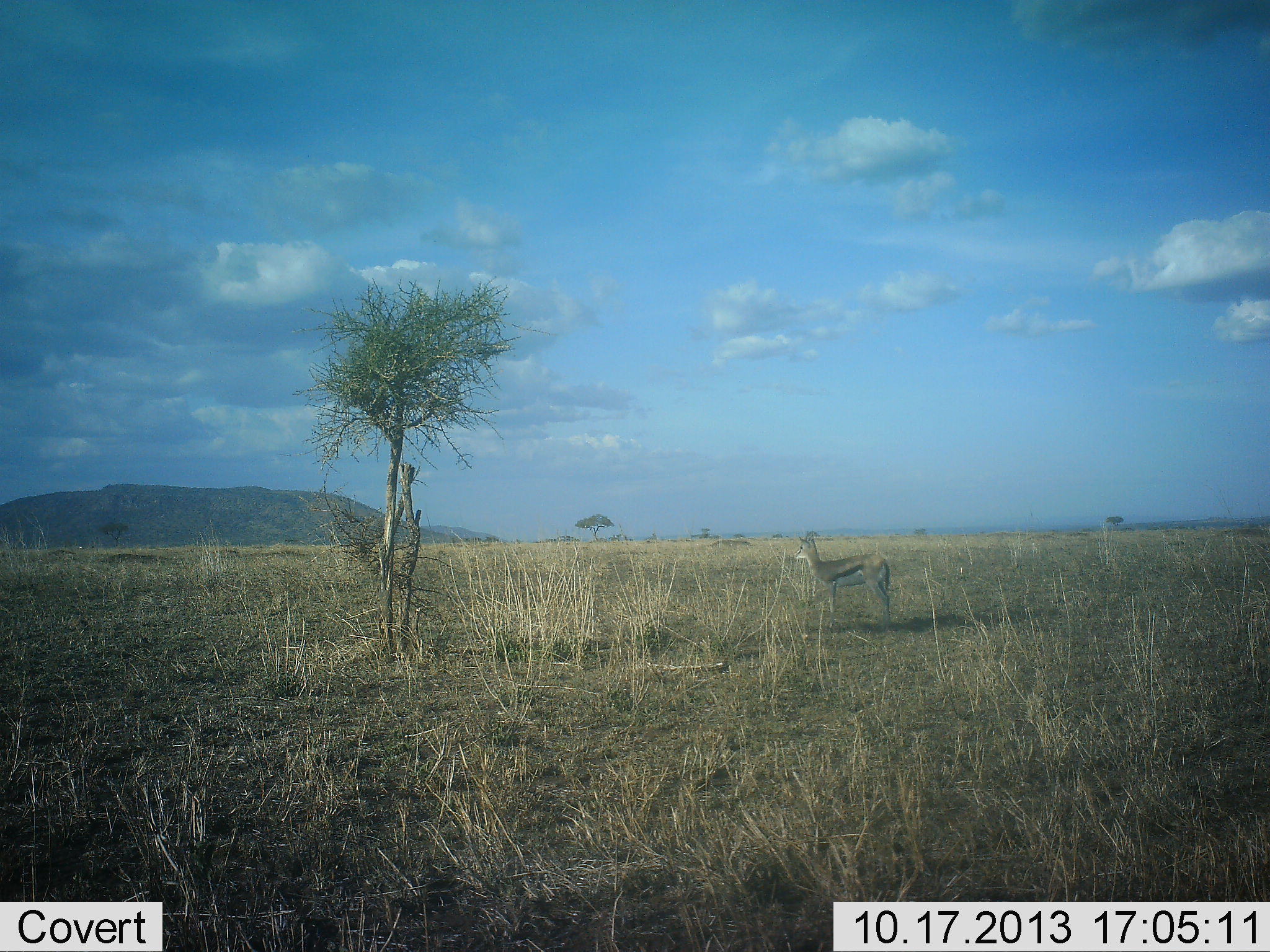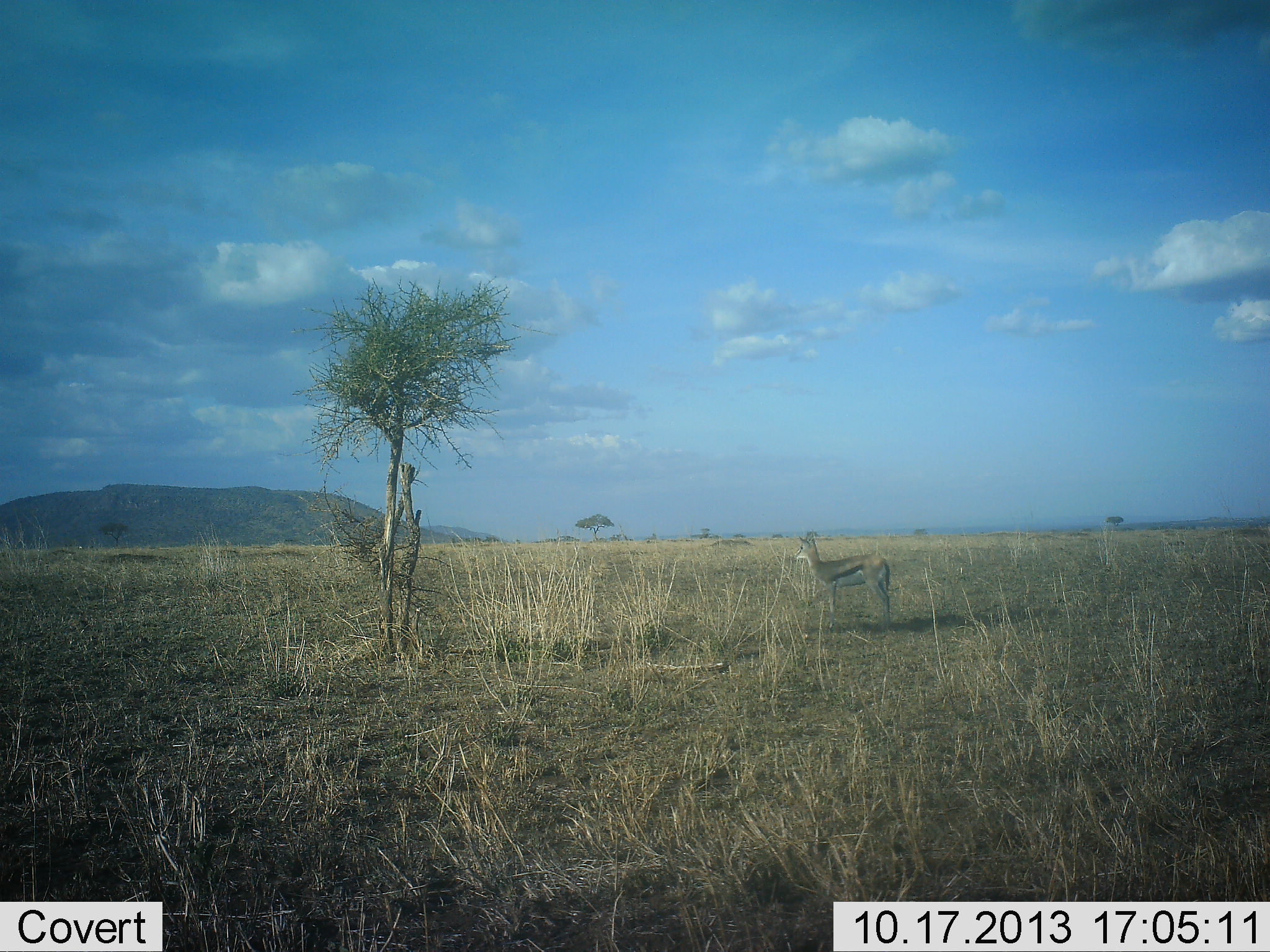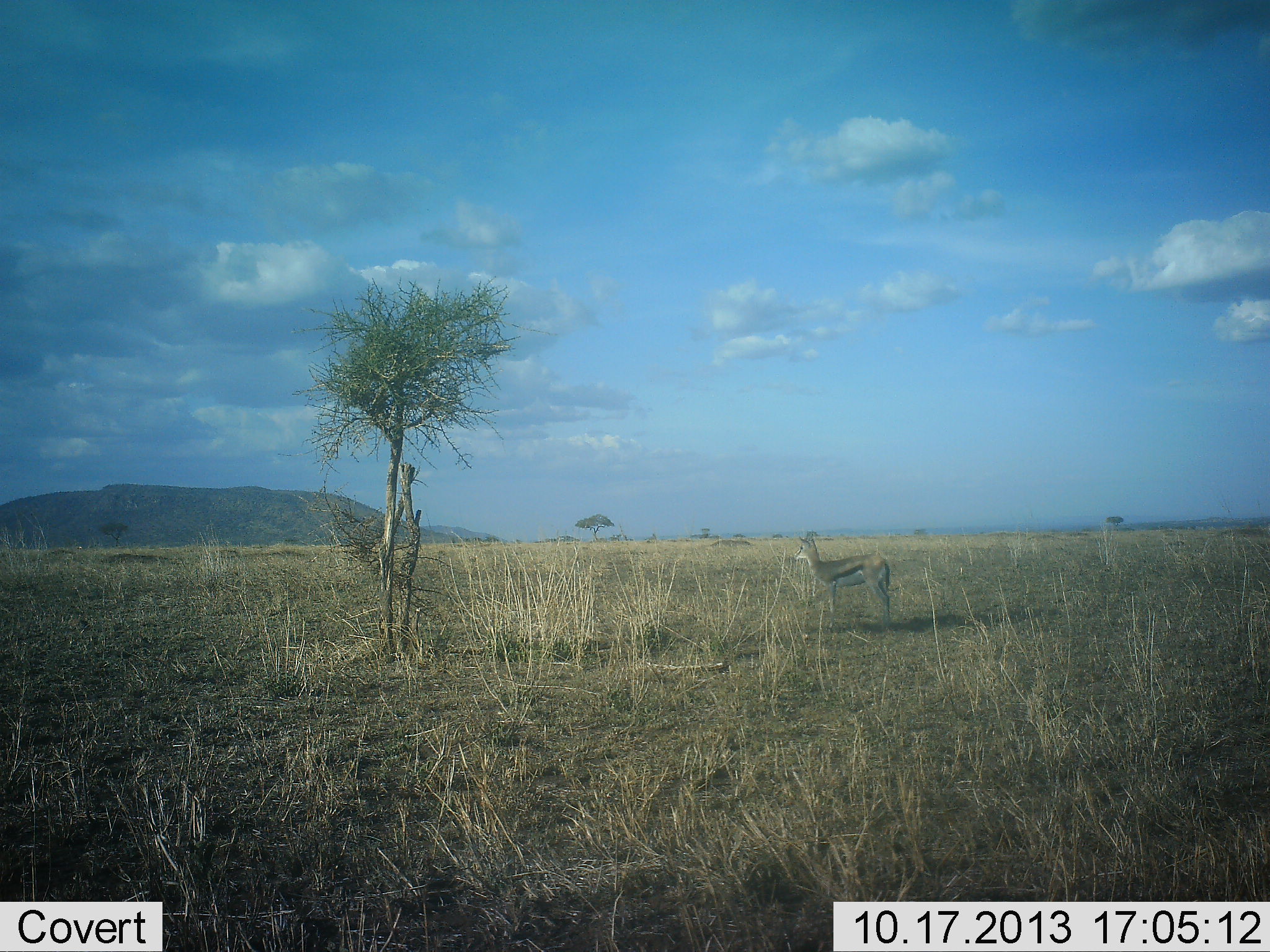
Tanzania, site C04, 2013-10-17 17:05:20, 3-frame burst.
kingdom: Animalia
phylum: Chordata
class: Mammalia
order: Artiodactyla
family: Bovidae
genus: Eudorcas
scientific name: Eudorcas thomsonii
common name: thomson's gazelle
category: gazellethomsons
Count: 1.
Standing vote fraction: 100%.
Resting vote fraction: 0%.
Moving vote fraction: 0%.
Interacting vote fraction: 0%.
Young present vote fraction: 0%.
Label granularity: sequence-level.